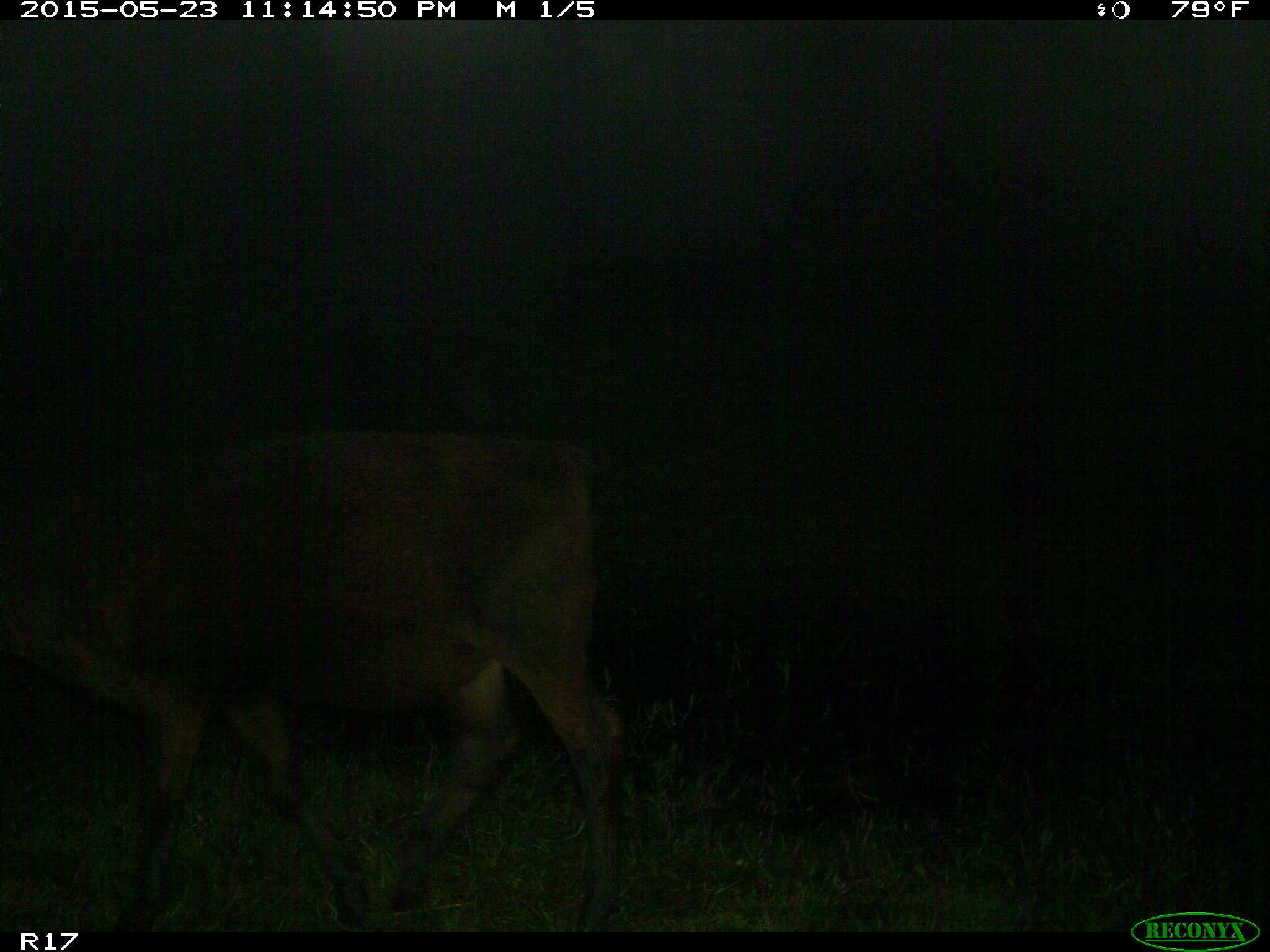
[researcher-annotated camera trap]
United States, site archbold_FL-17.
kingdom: Animalia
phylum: Chordata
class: Mammalia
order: Artiodactyla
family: Bovidae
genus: Bos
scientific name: Bos taurus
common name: domestic cow